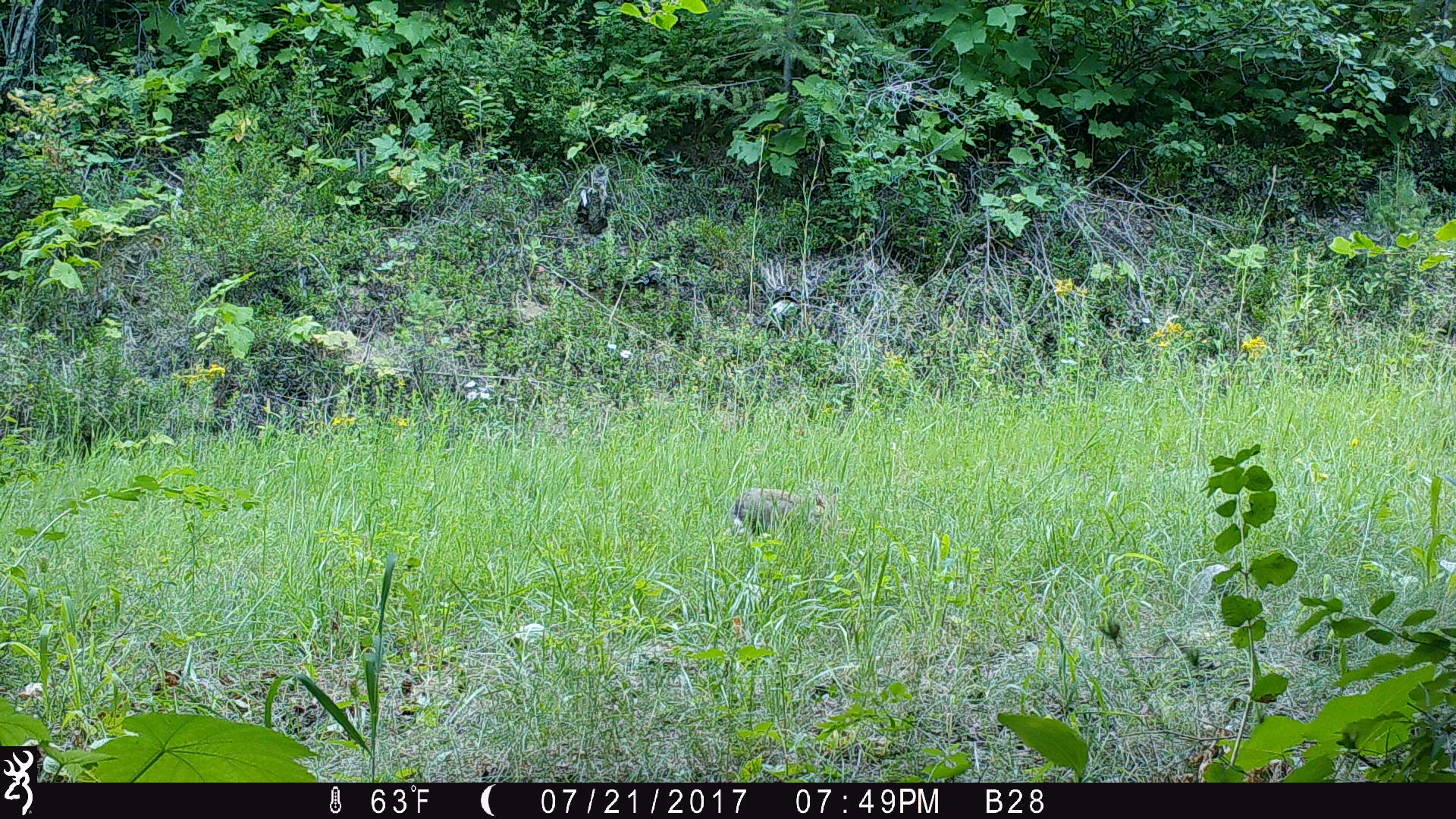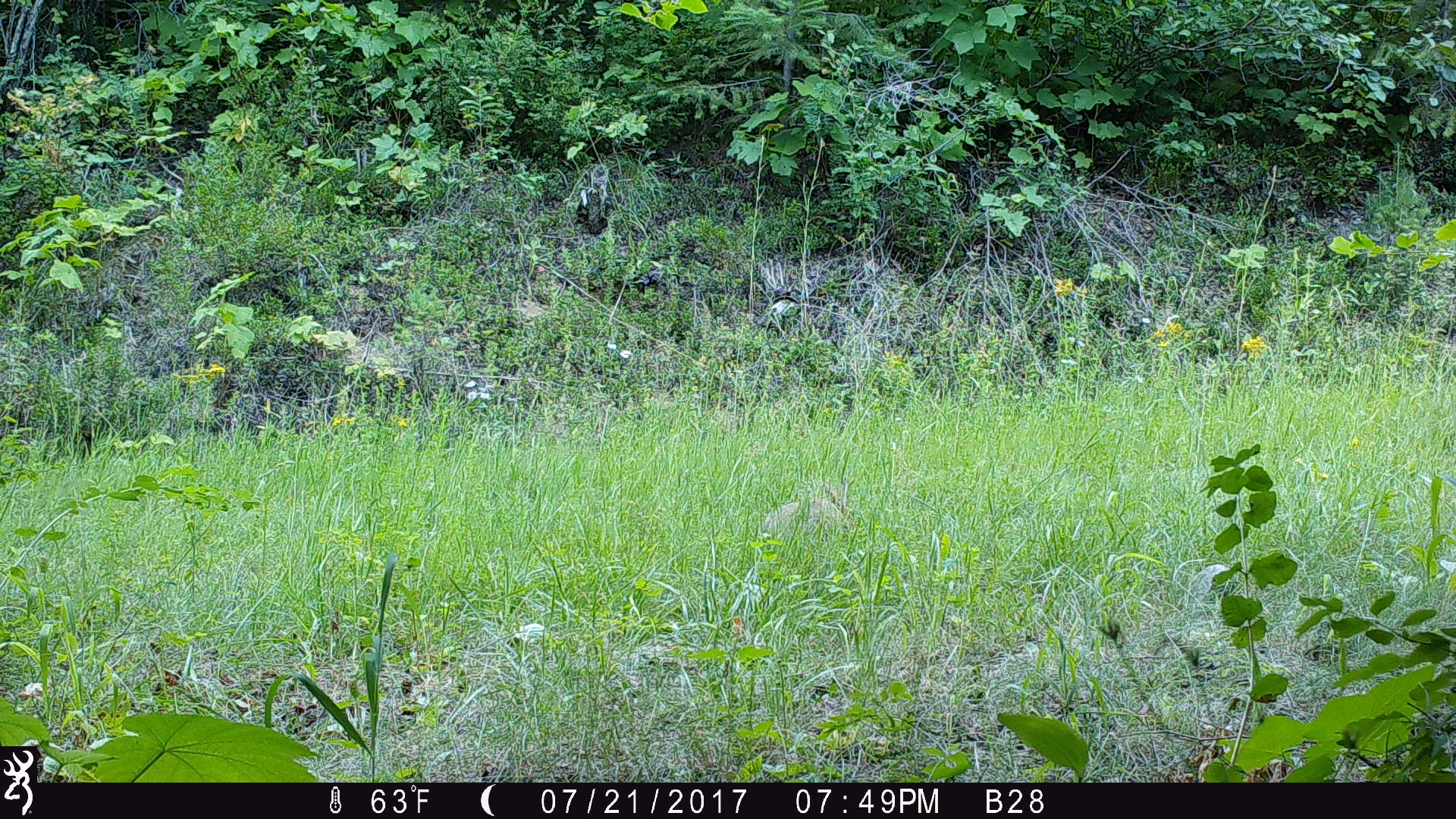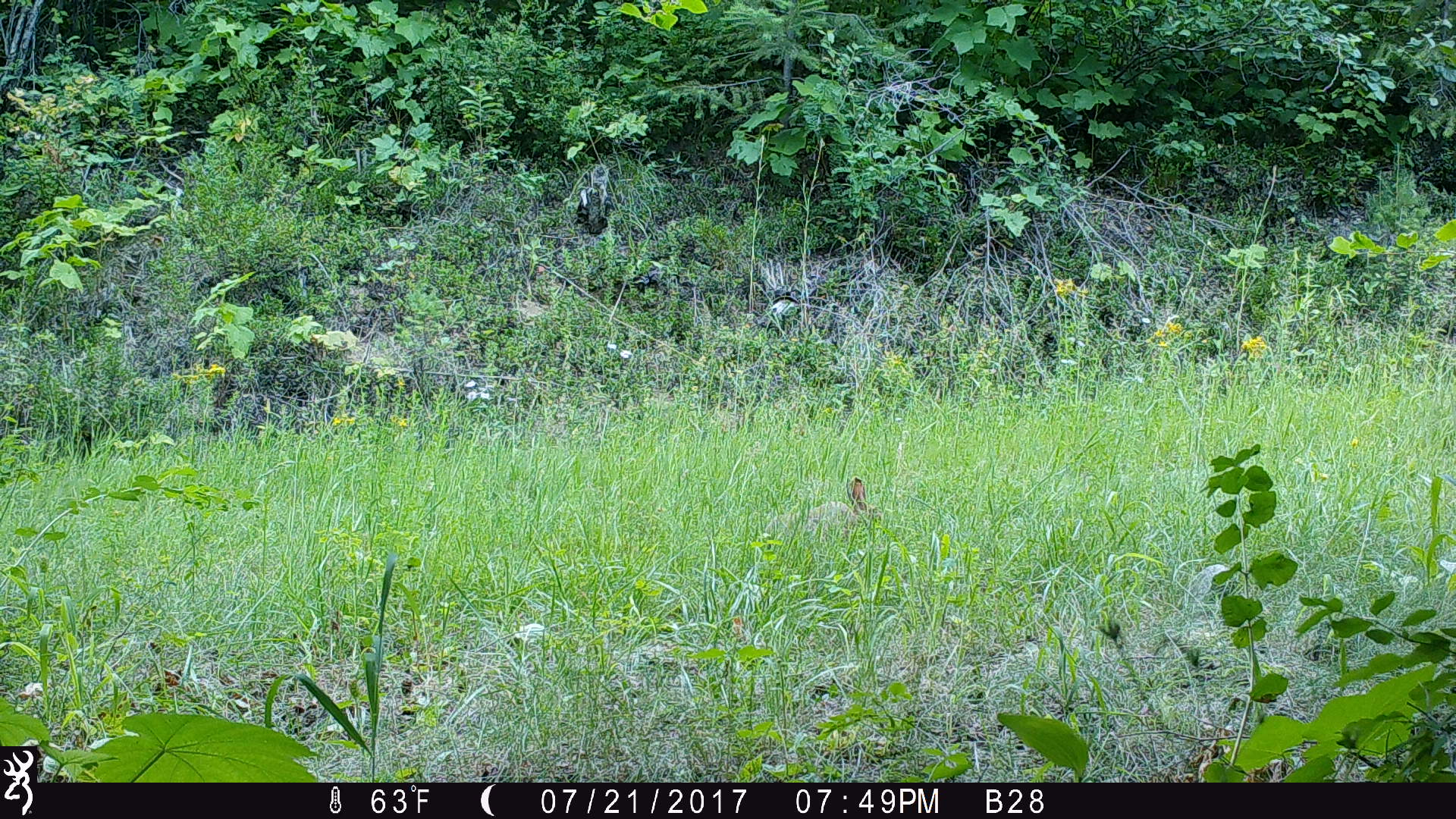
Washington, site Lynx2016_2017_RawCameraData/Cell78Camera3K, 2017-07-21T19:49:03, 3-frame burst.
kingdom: Animalia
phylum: Chordata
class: Mammalia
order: Lagomorpha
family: Leporidae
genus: Lepus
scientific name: Lepus americanus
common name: snowshoe hare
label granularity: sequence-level